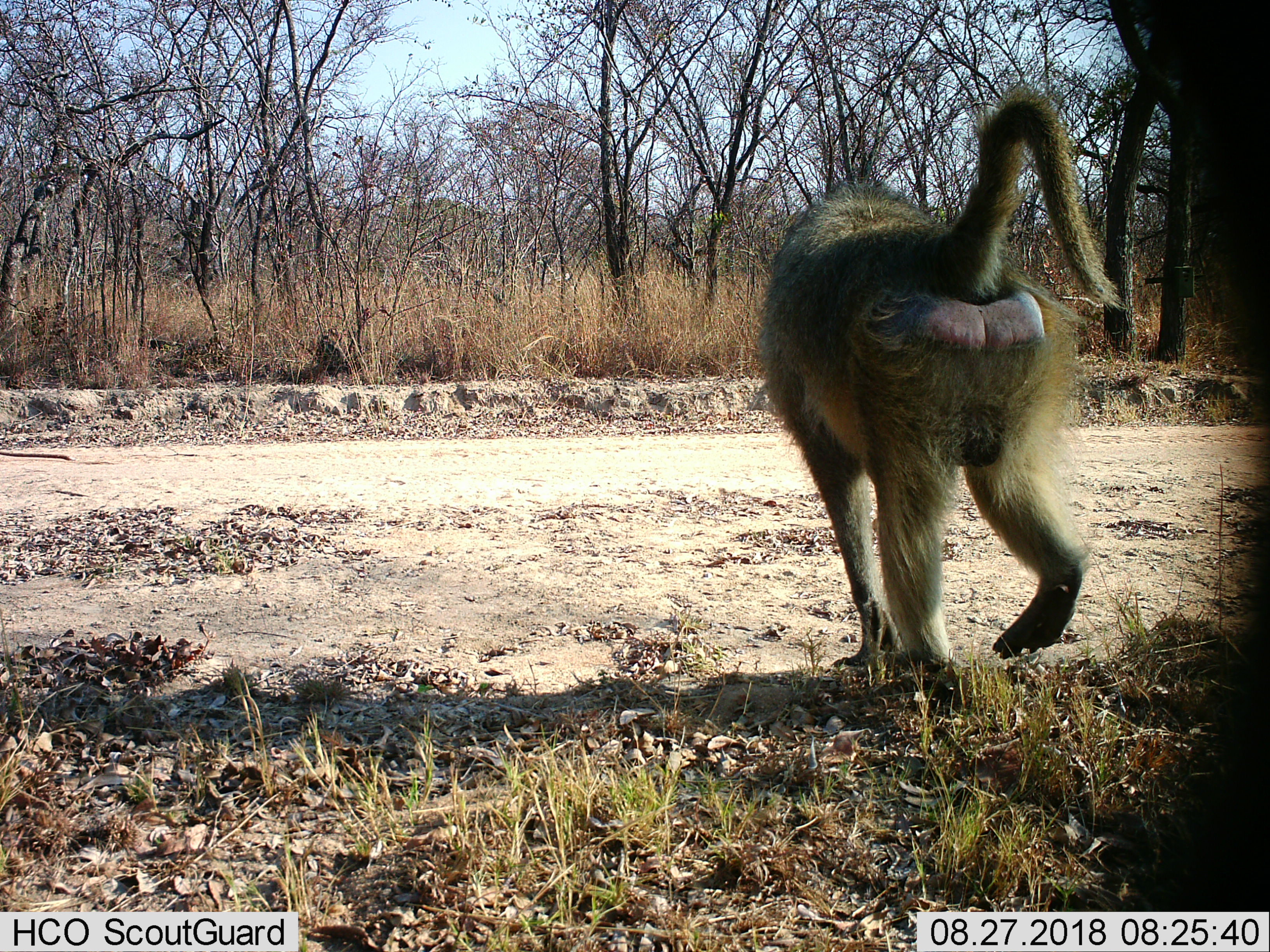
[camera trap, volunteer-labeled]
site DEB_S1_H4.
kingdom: Animalia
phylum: Chordata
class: Mammalia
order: Primates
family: Cercopithecidae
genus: Papio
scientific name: Papio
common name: baboon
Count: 1.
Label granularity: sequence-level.